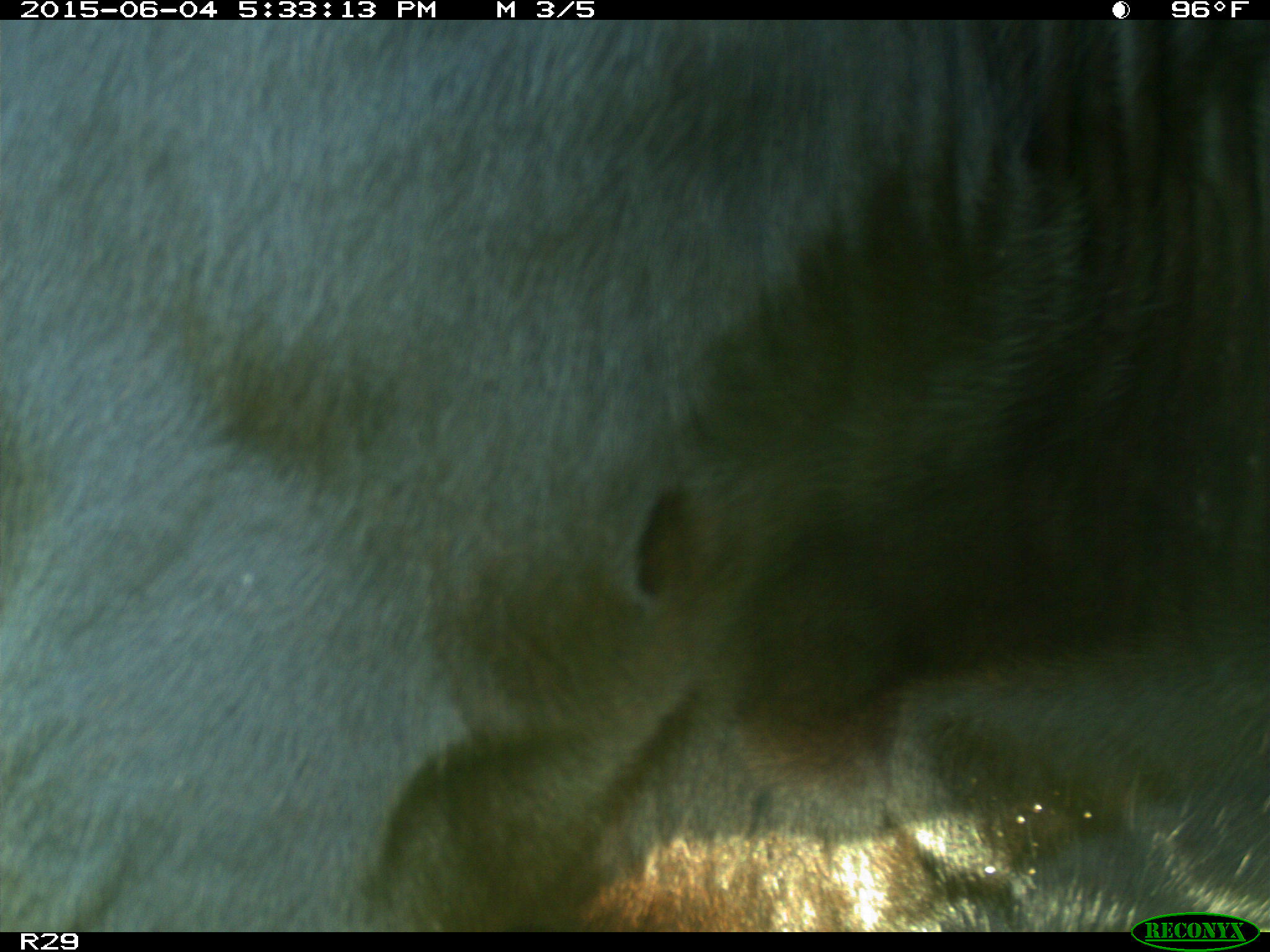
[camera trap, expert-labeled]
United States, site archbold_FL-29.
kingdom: Animalia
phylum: Chordata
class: Mammalia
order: Artiodactyla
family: Bovidae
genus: Bos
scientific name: Bos taurus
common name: domestic cow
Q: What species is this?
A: Bos taurus (domestic cow).